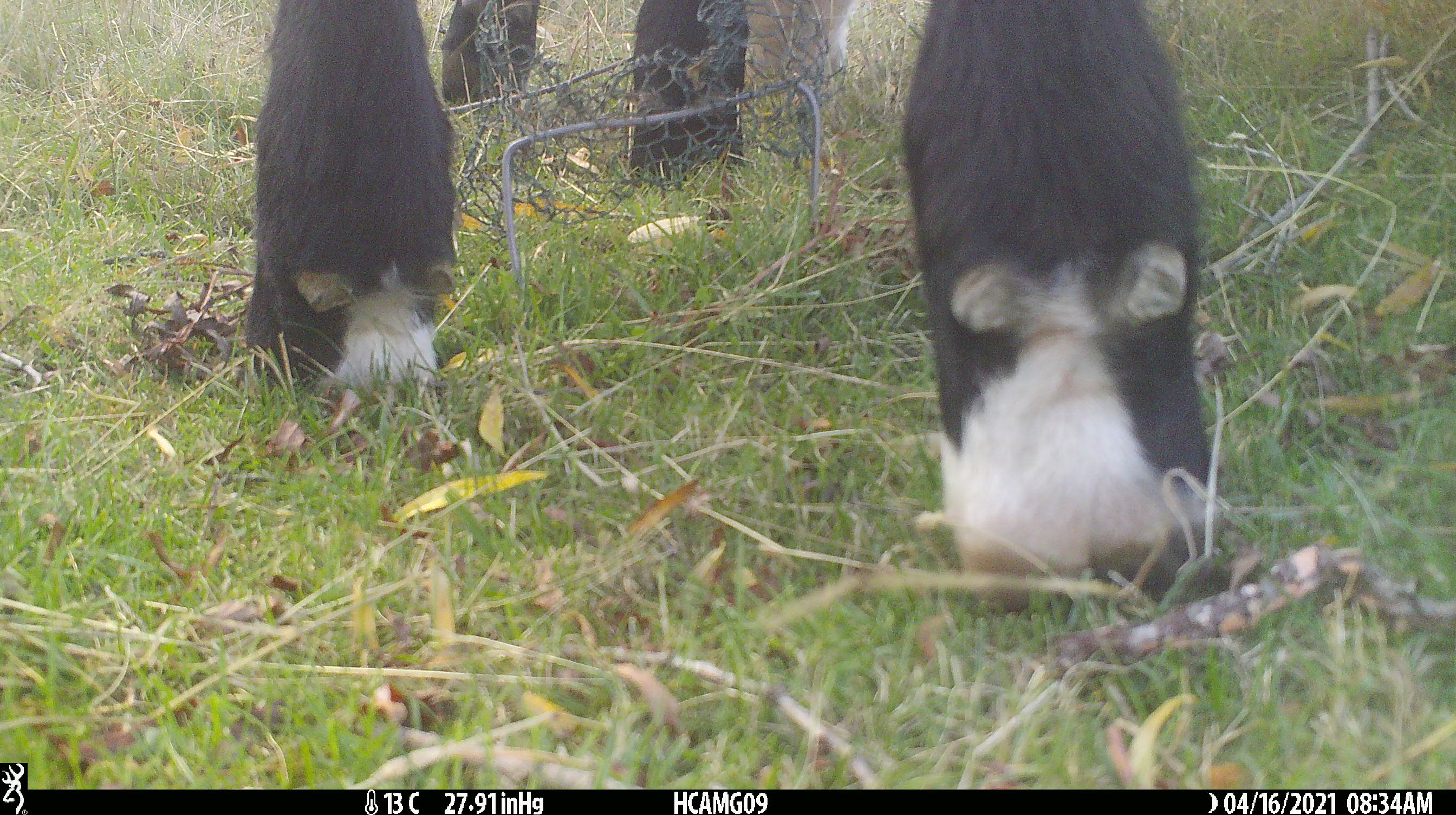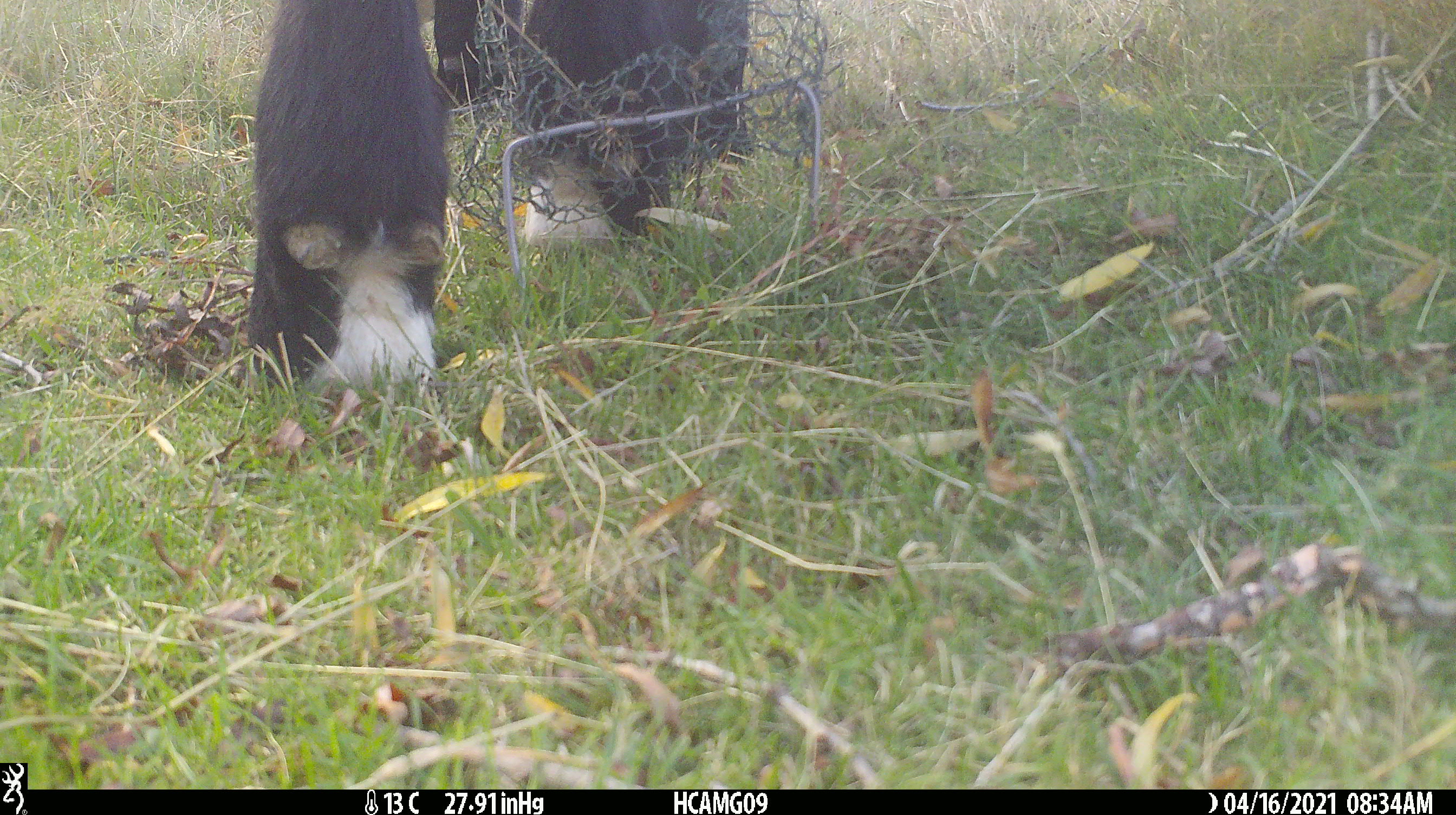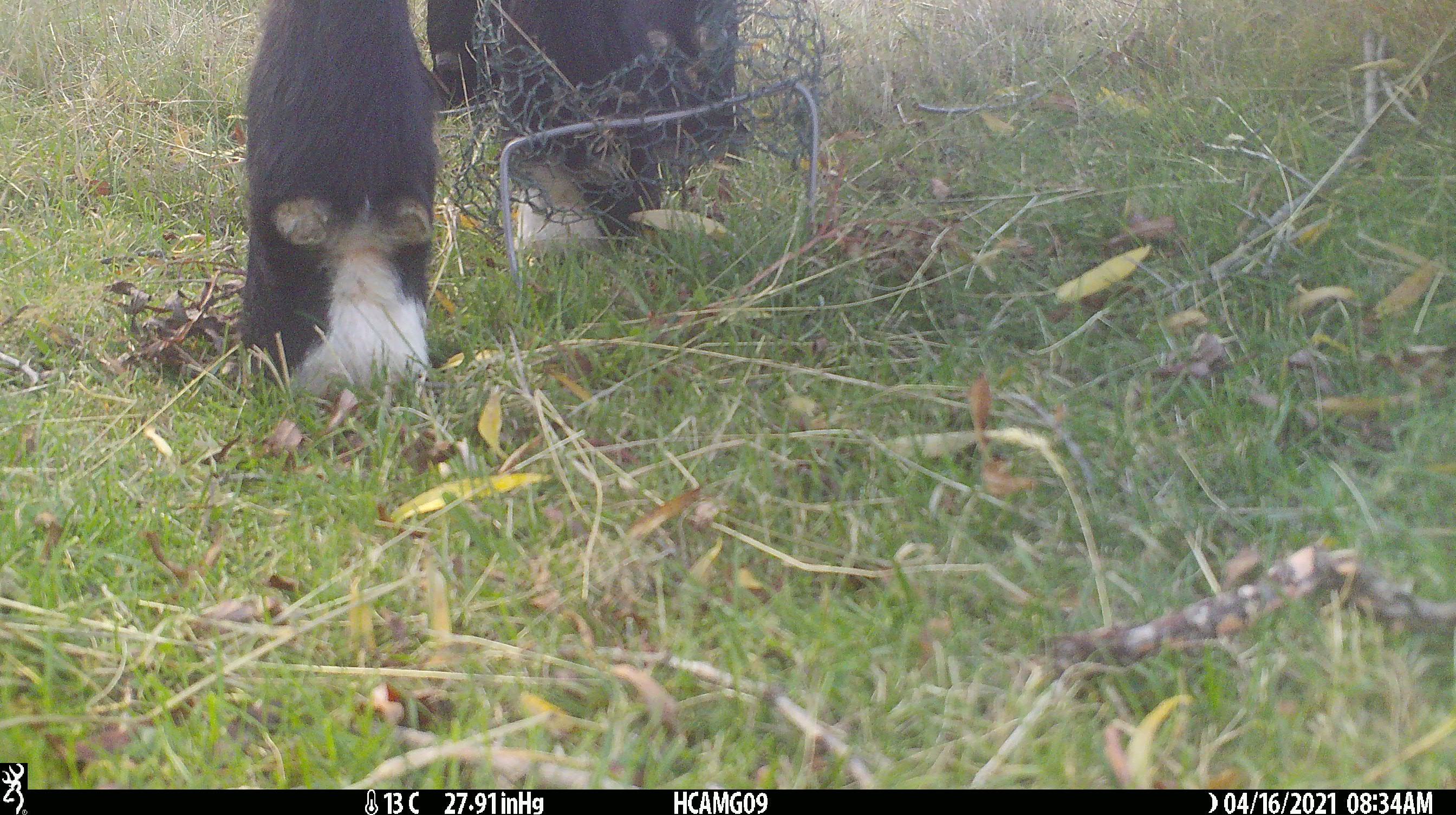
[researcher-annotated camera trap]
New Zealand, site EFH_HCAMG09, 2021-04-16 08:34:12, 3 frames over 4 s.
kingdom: Animalia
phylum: Chordata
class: Mammalia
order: Artiodactyla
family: Bovidae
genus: Bos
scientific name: Bos taurus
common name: domestic cow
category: cow